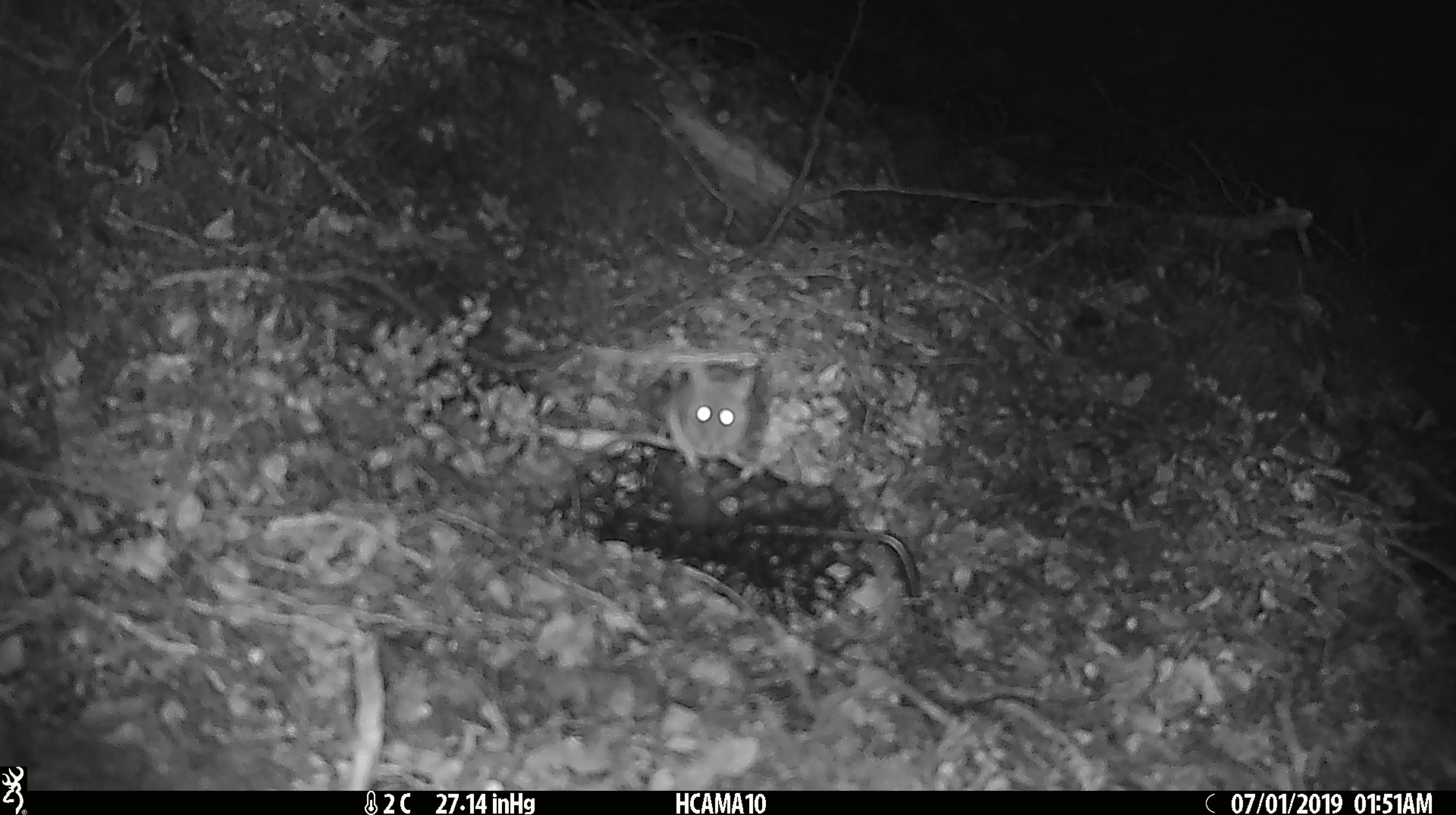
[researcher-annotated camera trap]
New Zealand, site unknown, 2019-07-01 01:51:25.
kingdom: Animalia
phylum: Chordata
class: Mammalia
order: Rodentia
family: Muridae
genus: Mus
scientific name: Mus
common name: mouse